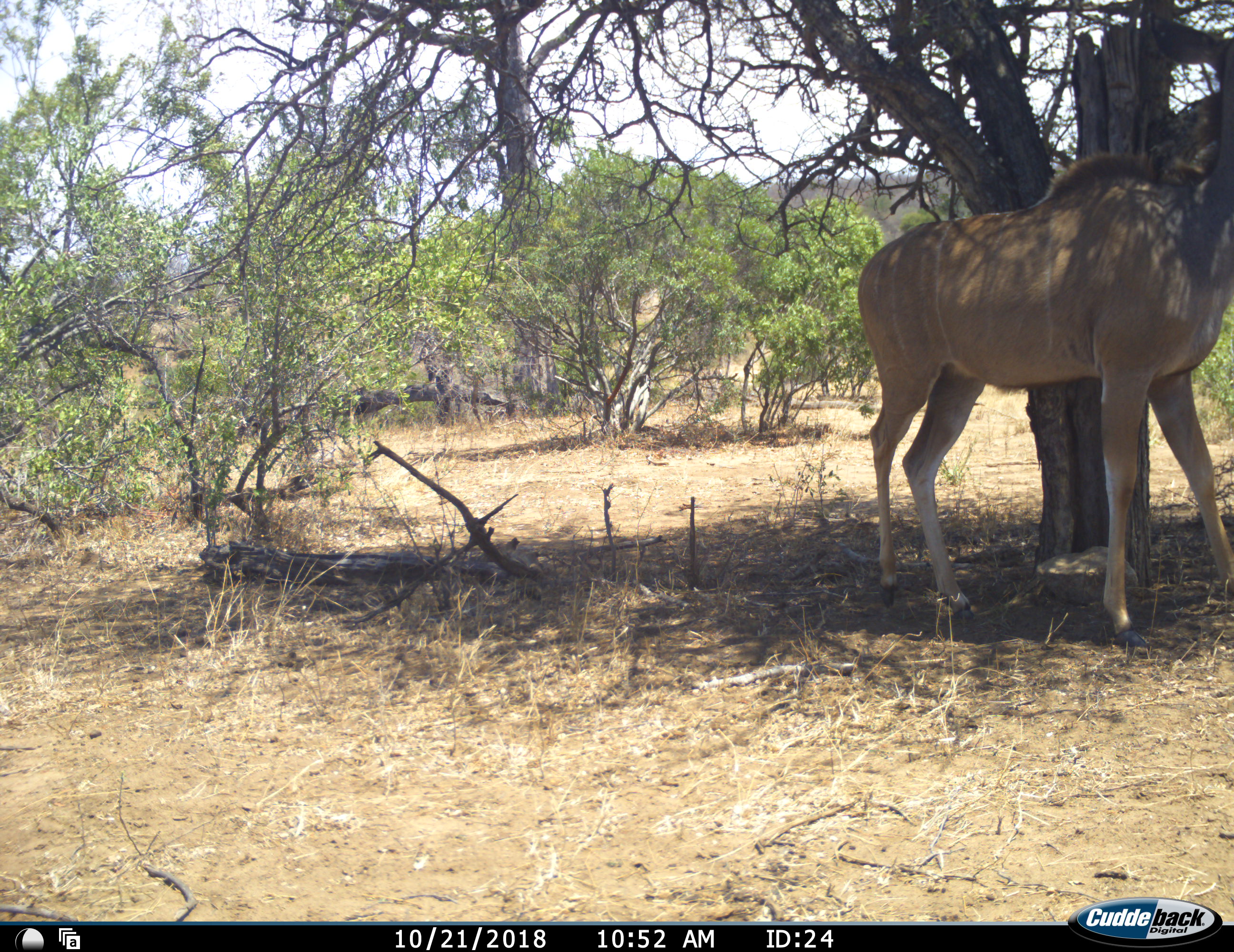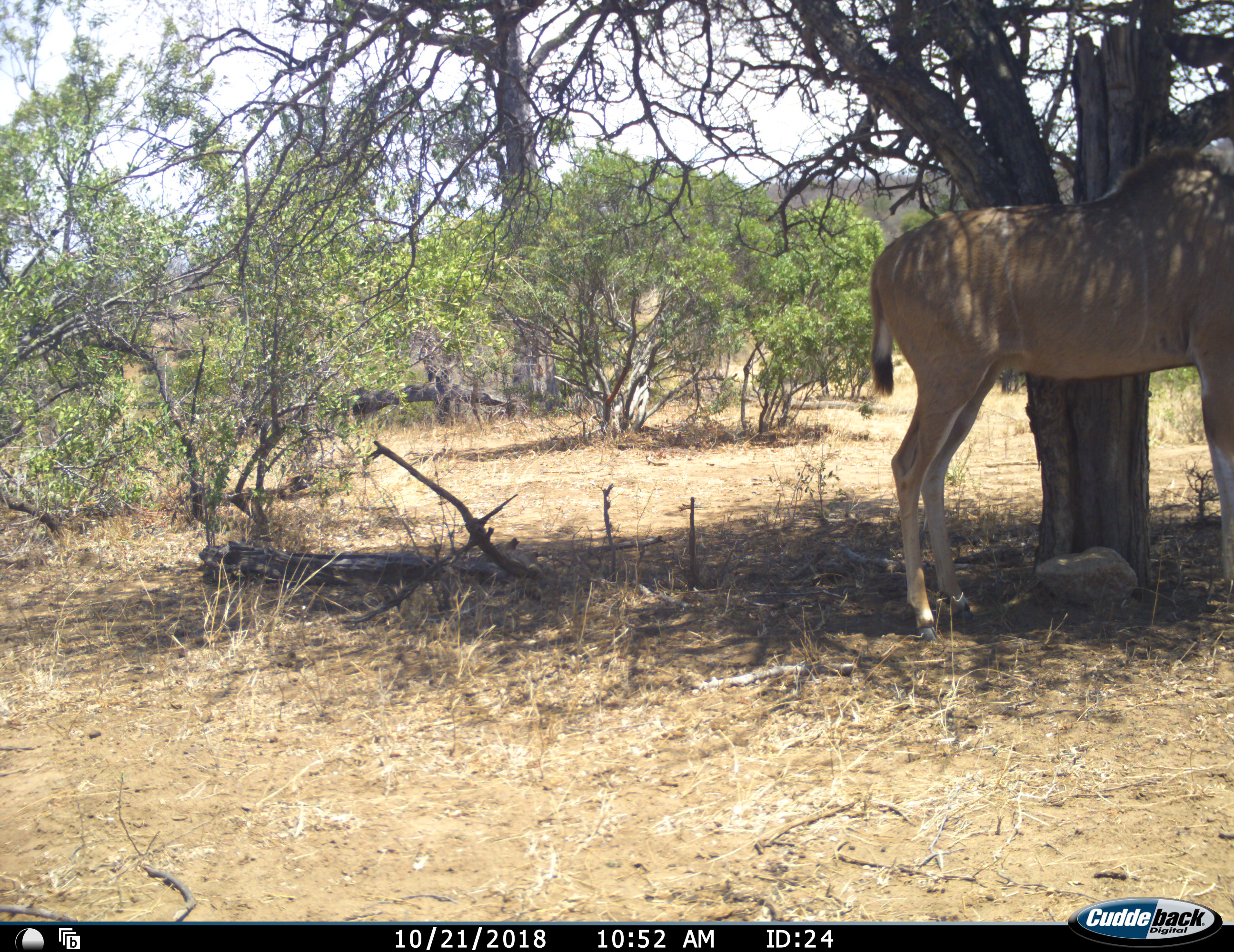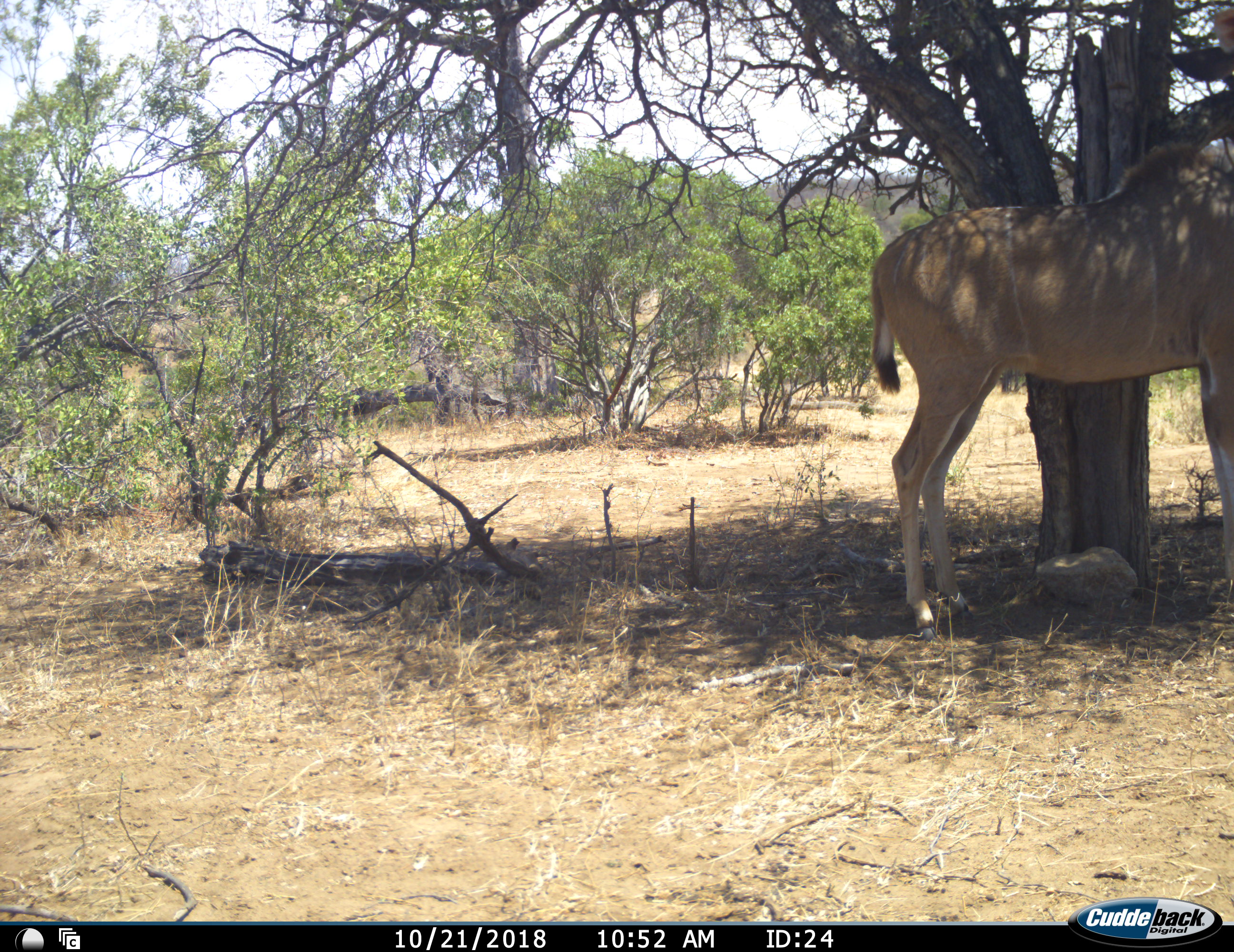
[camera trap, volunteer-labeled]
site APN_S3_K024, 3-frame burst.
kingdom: Animalia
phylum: Chordata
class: Mammalia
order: Artiodactyla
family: Bovidae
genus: Tragelaphus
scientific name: Tragelaphus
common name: kudu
Kudu (Tragelaphus), count 1. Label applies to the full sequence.